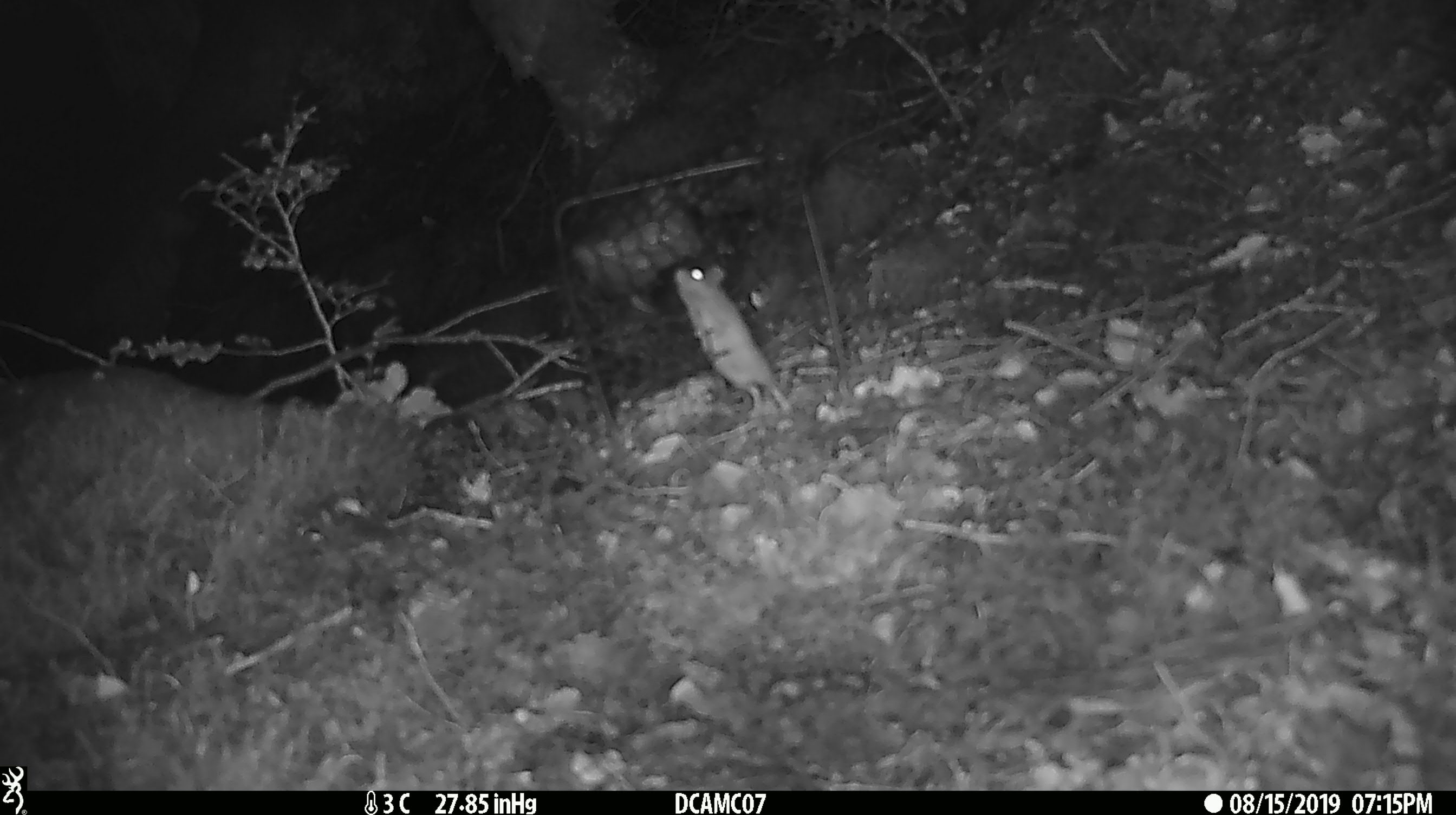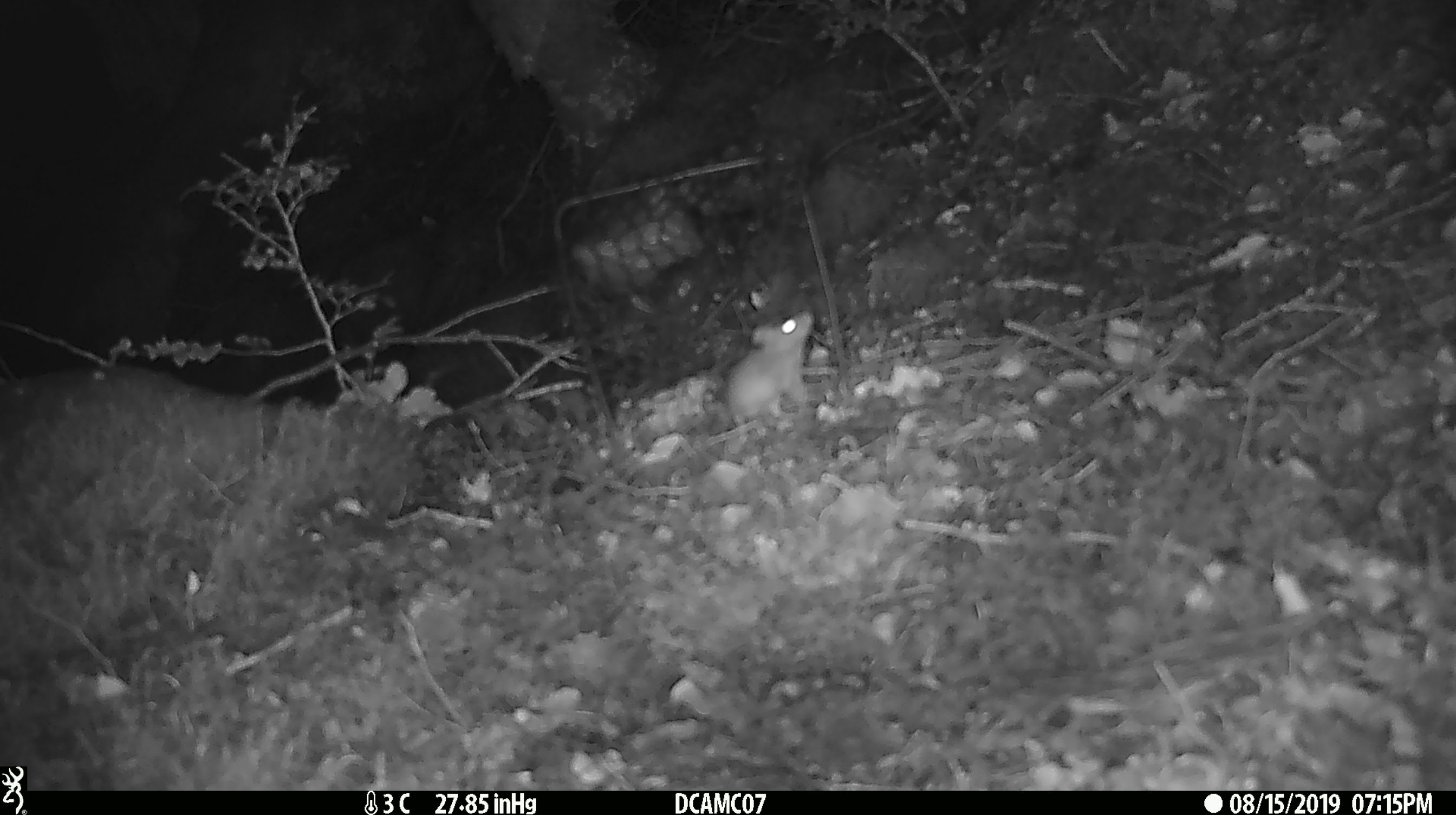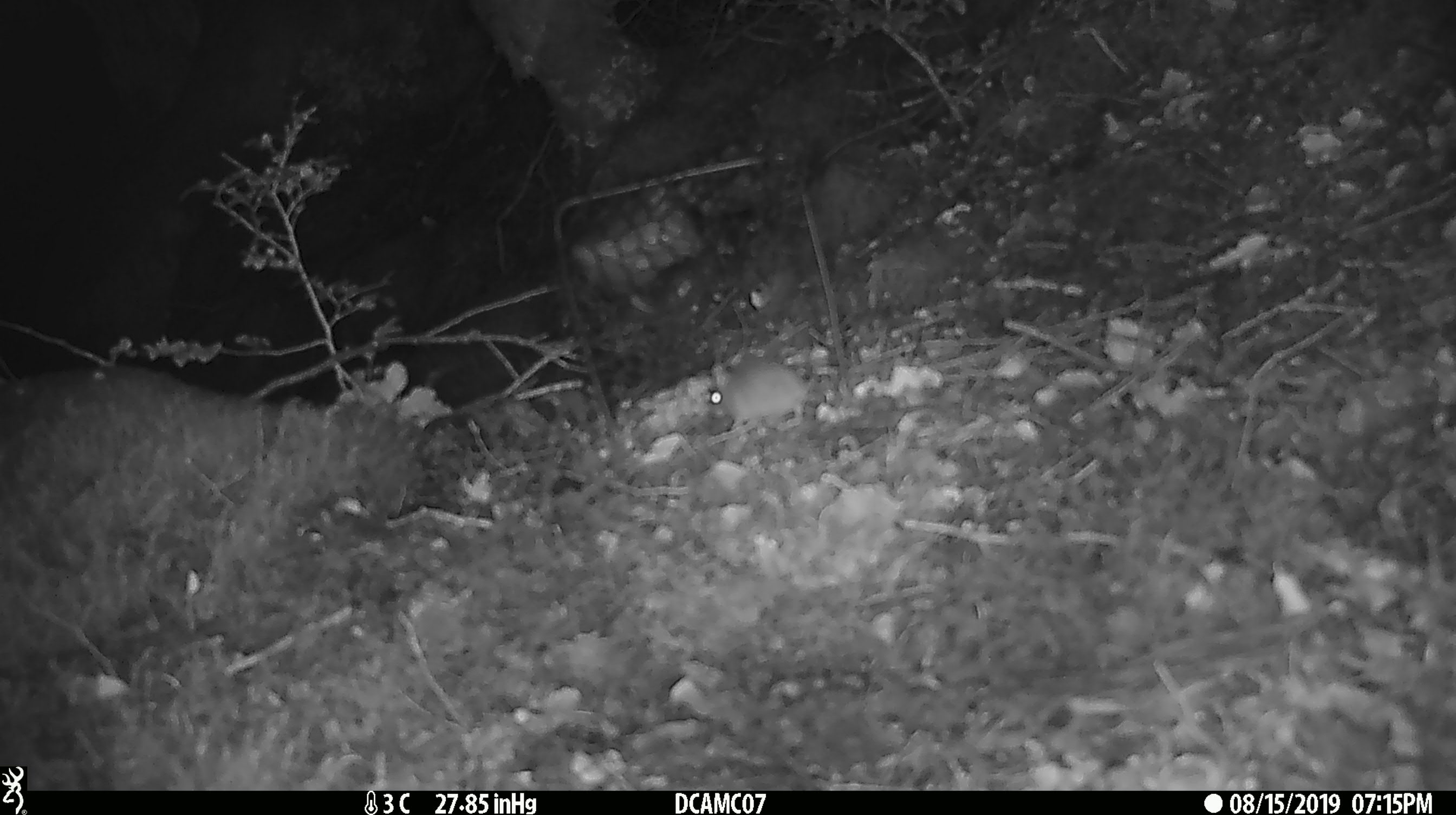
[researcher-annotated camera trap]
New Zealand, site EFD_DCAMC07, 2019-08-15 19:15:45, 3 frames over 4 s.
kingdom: Animalia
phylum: Chordata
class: Mammalia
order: Rodentia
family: Muridae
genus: Mus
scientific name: Mus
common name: mouse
Mouse (Mus).